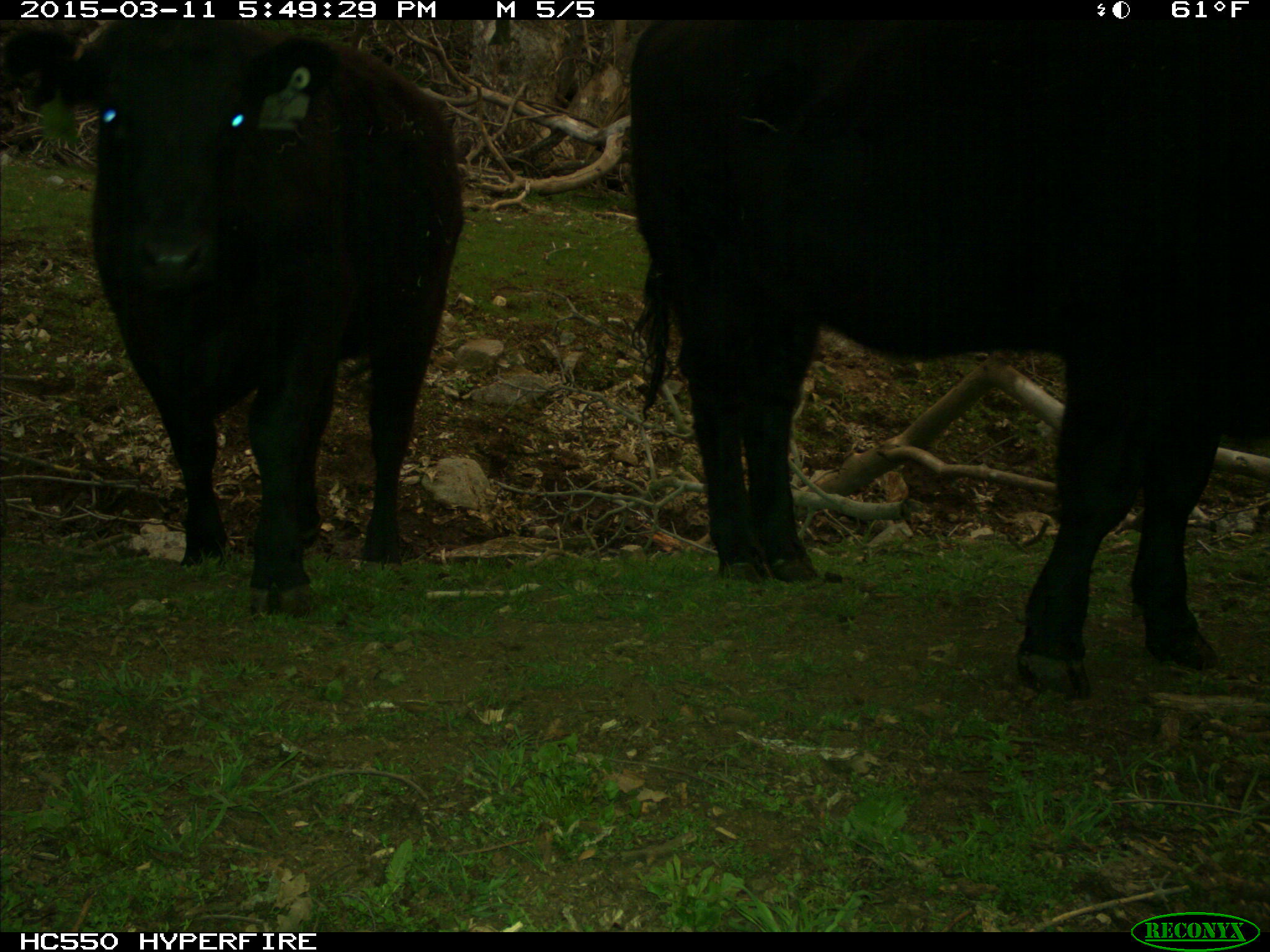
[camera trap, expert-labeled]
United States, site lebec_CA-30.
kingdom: Animalia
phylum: Chordata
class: Mammalia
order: Artiodactyla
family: Bovidae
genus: Bos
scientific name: Bos taurus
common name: domestic cow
Bos taurus (domestic cow).